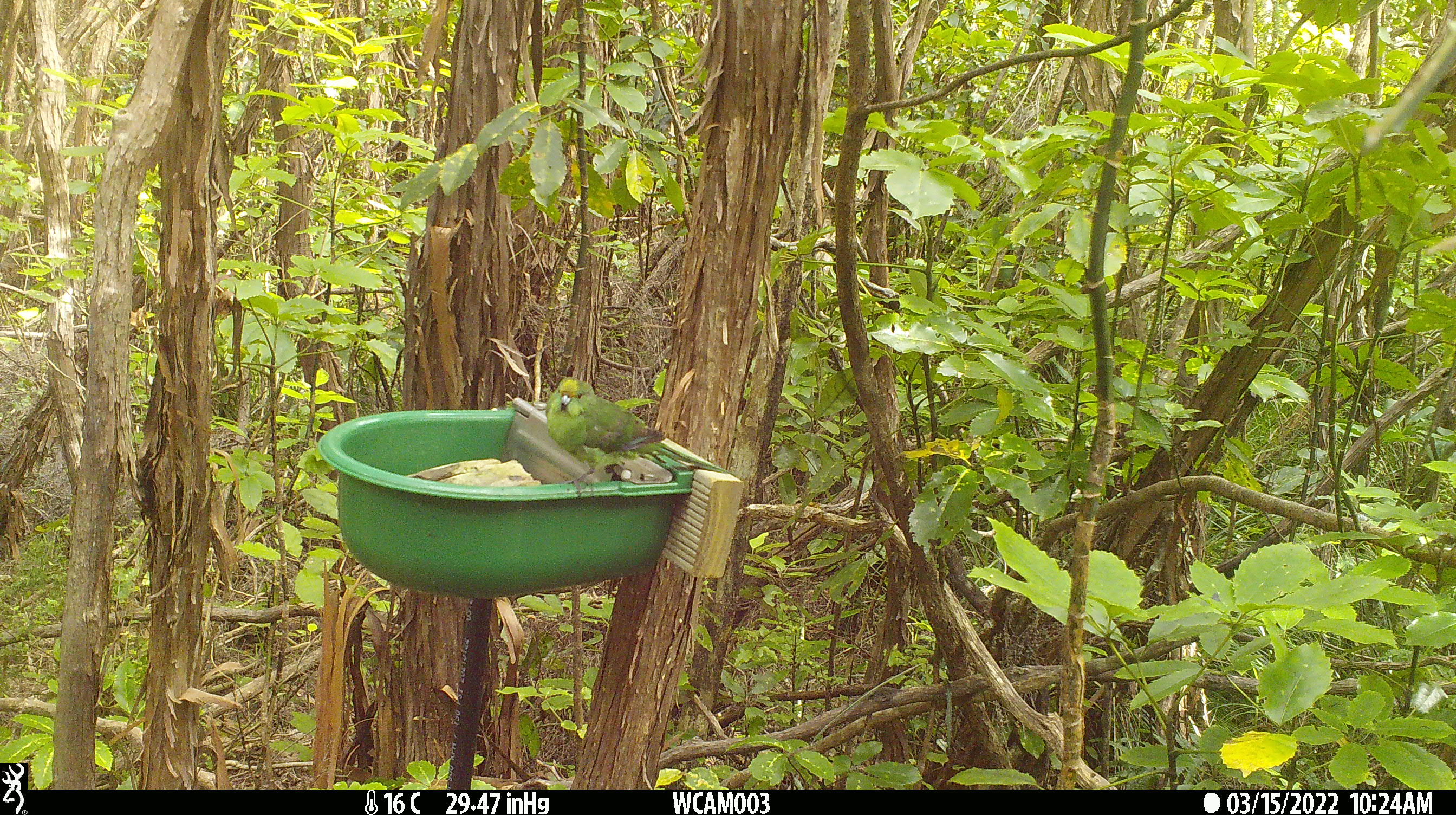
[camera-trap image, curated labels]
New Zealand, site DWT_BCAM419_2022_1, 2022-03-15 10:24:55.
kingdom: Animalia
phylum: Chordata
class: Aves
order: Psittaciformes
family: Psittaculidae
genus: Cyanoramphus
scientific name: Cyanoramphus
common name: parakeet